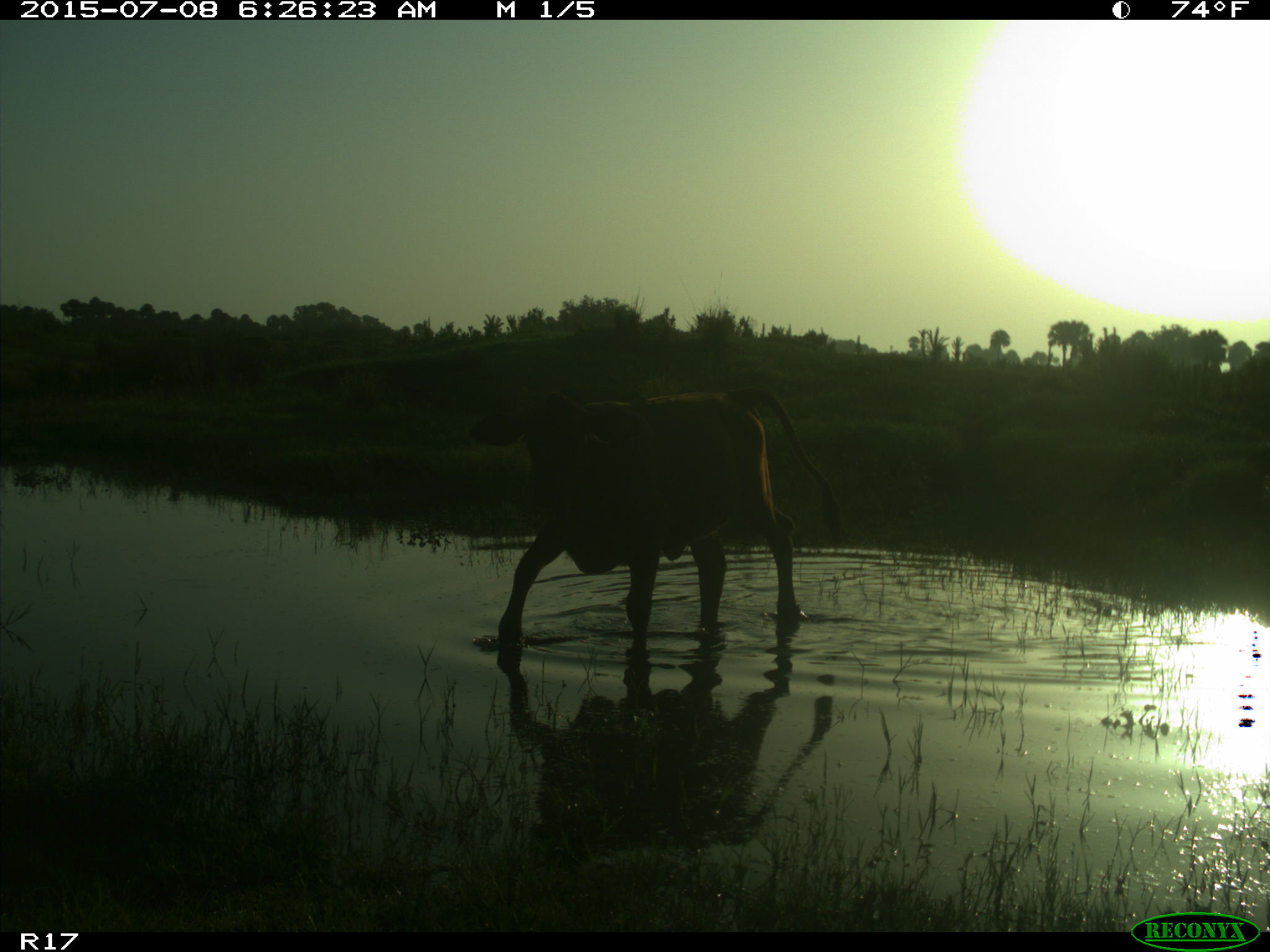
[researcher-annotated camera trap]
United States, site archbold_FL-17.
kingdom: Animalia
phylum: Chordata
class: Mammalia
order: Artiodactyla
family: Bovidae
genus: Bos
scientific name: Bos taurus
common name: domestic cow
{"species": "Bos taurus (domestic cow)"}